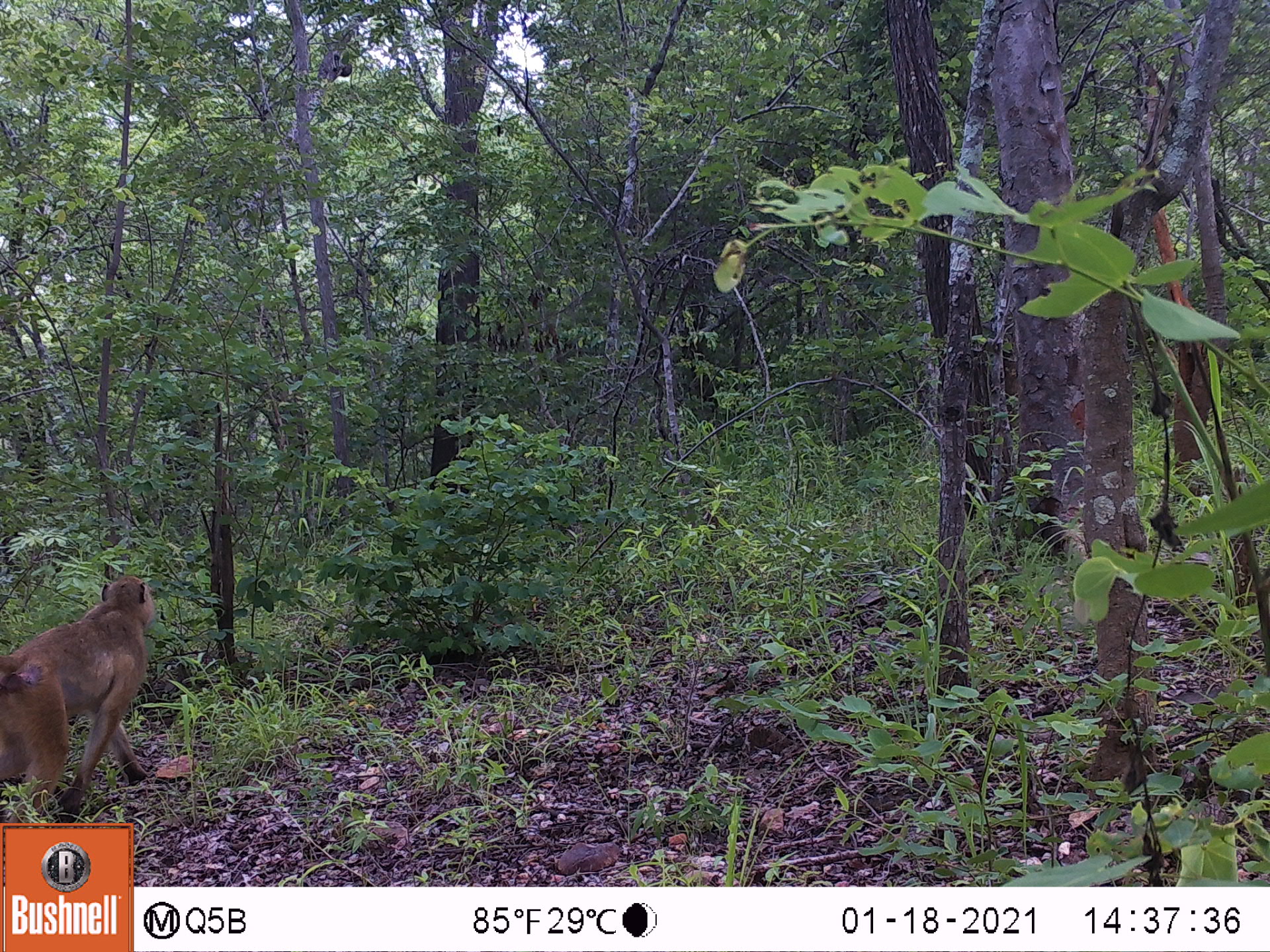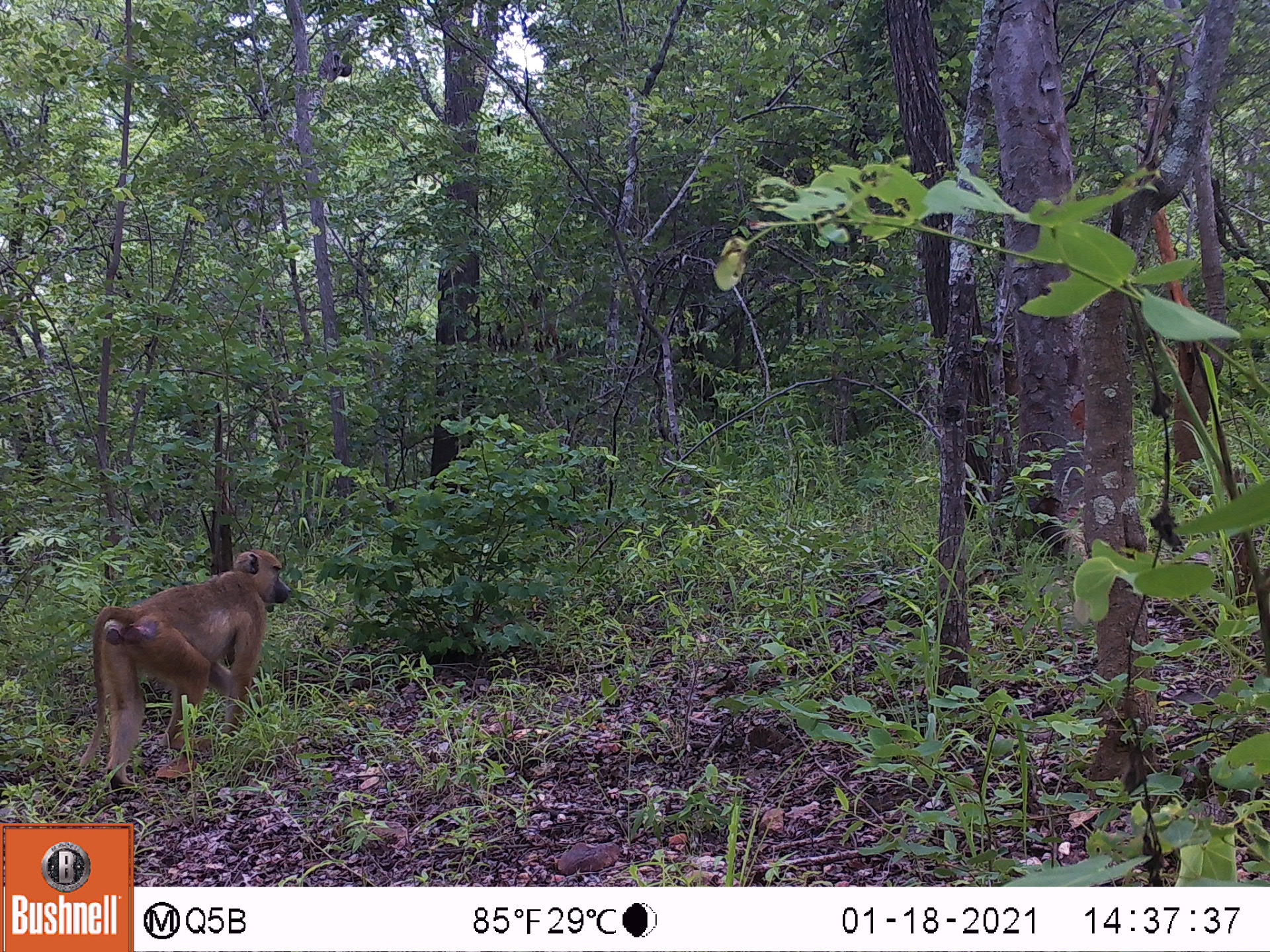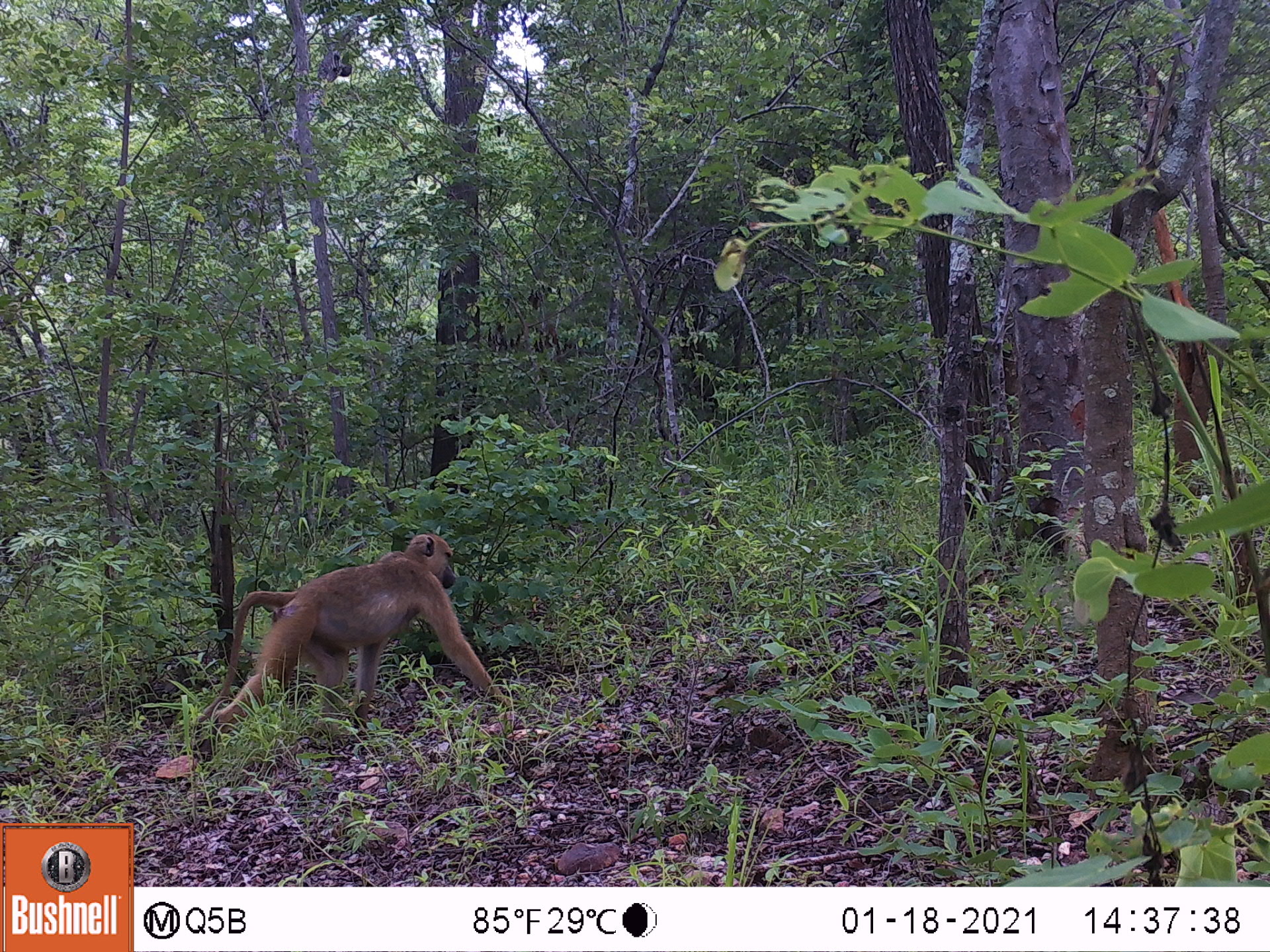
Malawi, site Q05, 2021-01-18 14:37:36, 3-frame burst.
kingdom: Animalia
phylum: Chordata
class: Mammalia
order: Primates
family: Cercopithecidae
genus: Papio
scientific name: Papio cynocephalus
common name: yellow baboon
Yellow baboon (Papio cynocephalus), count 1.